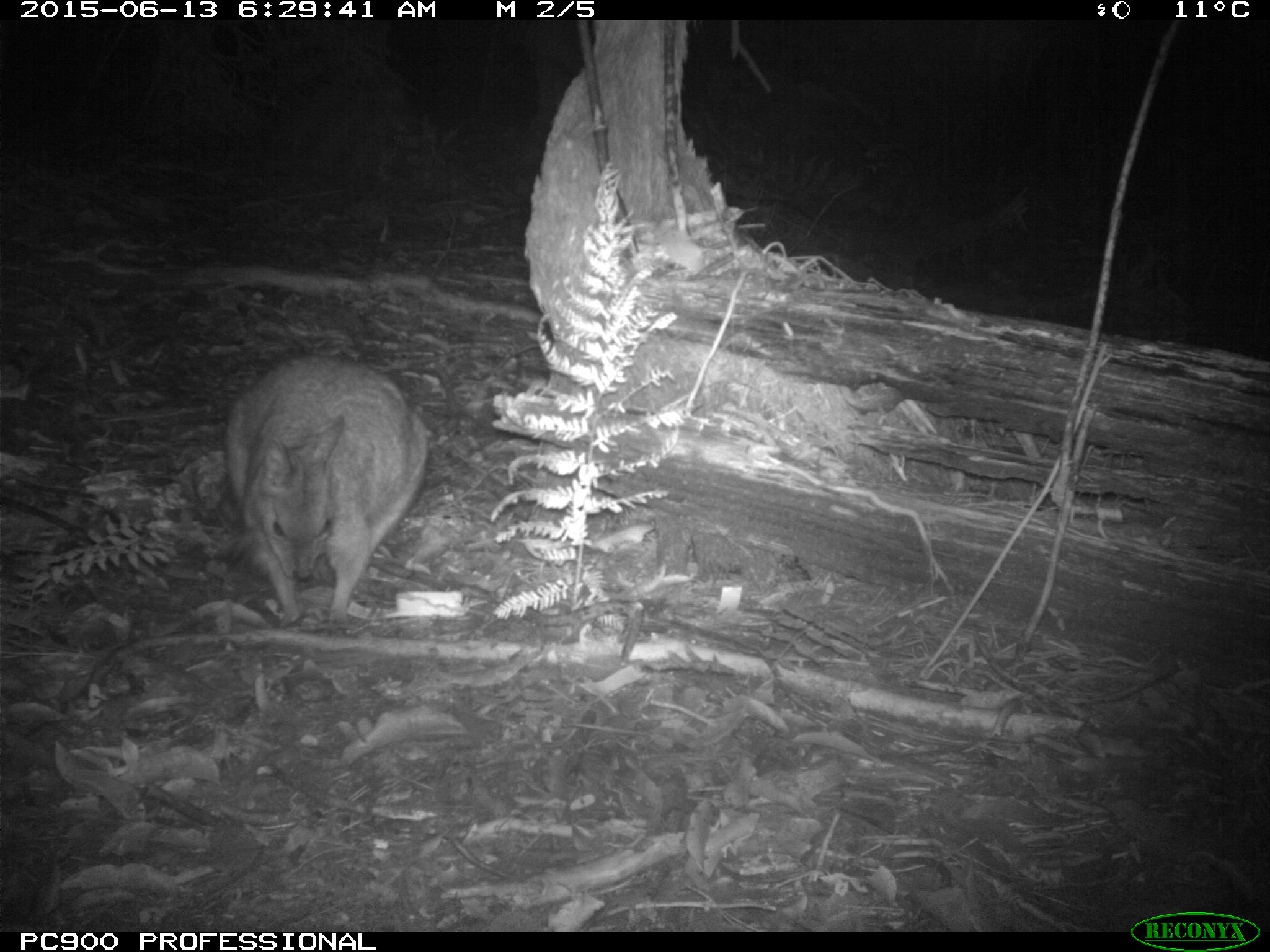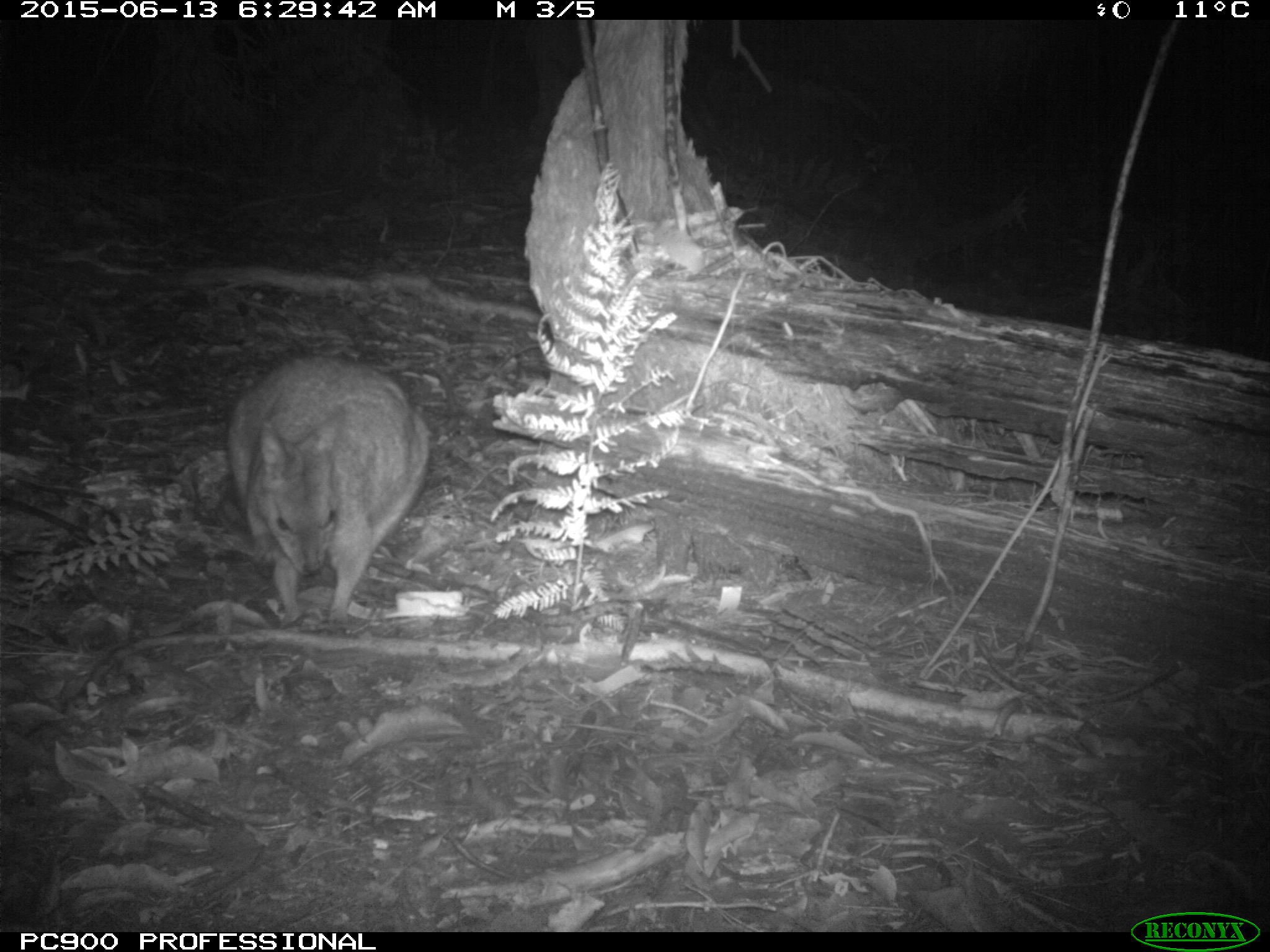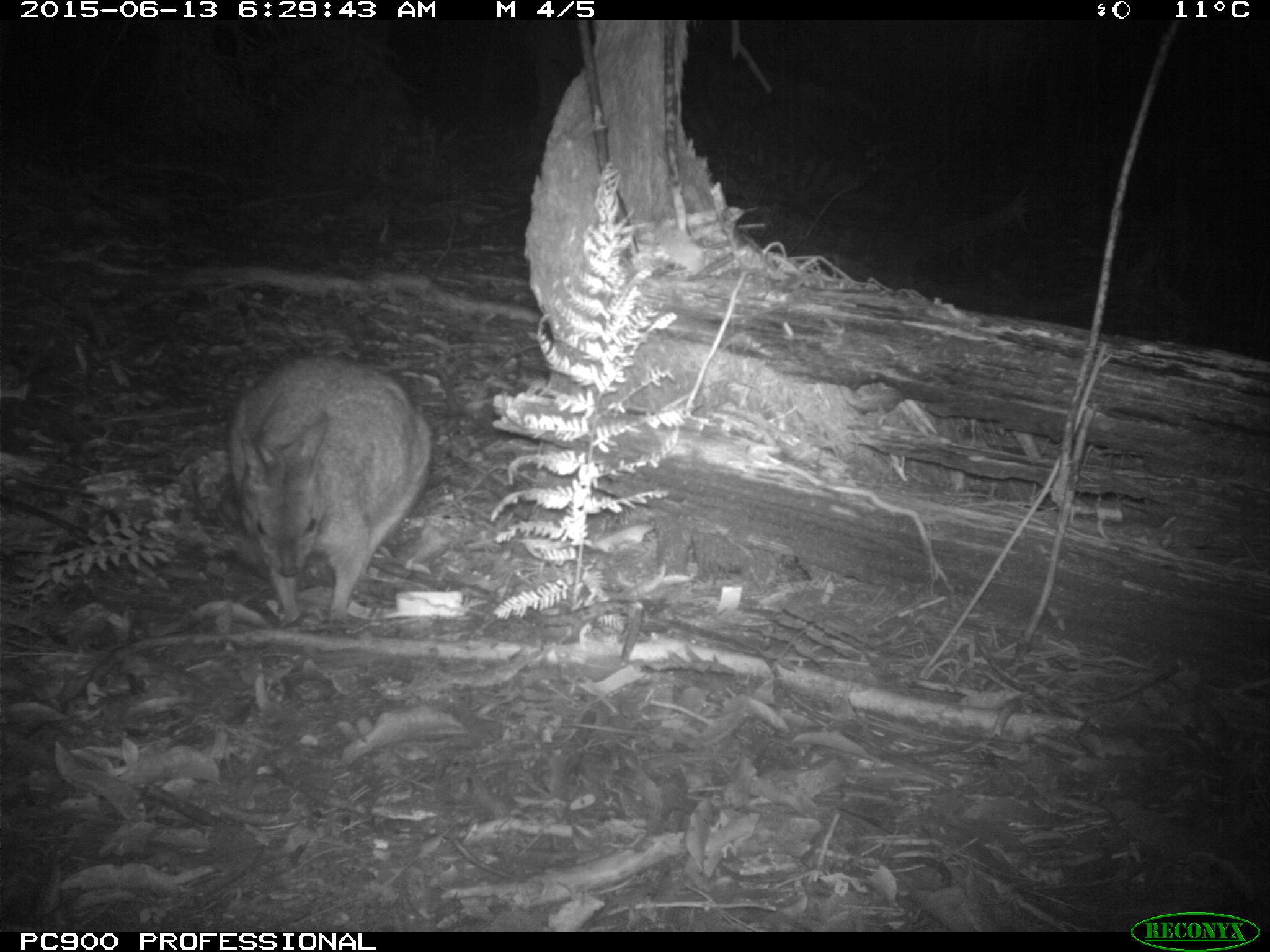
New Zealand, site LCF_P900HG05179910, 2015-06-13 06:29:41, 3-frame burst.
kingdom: Animalia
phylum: Chordata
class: Mammalia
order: Diprotodontia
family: Macropodidae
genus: Notamacropus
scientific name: Notamacropus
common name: wallaby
Wallaby (Notamacropus).